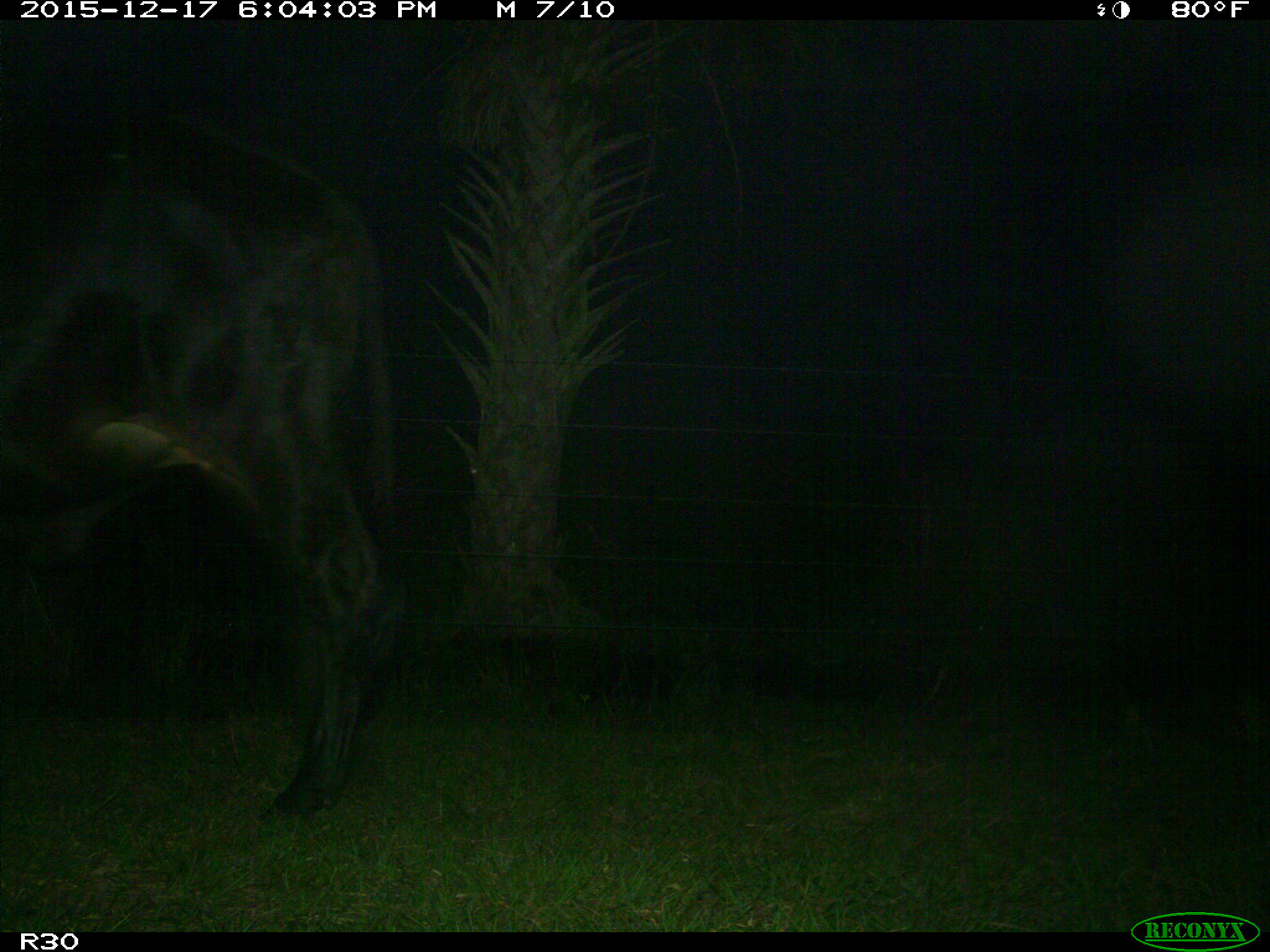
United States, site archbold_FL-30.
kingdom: Animalia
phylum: Chordata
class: Mammalia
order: Artiodactyla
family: Bovidae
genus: Bos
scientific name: Bos taurus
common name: domestic cow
Bos taurus (domestic cow).